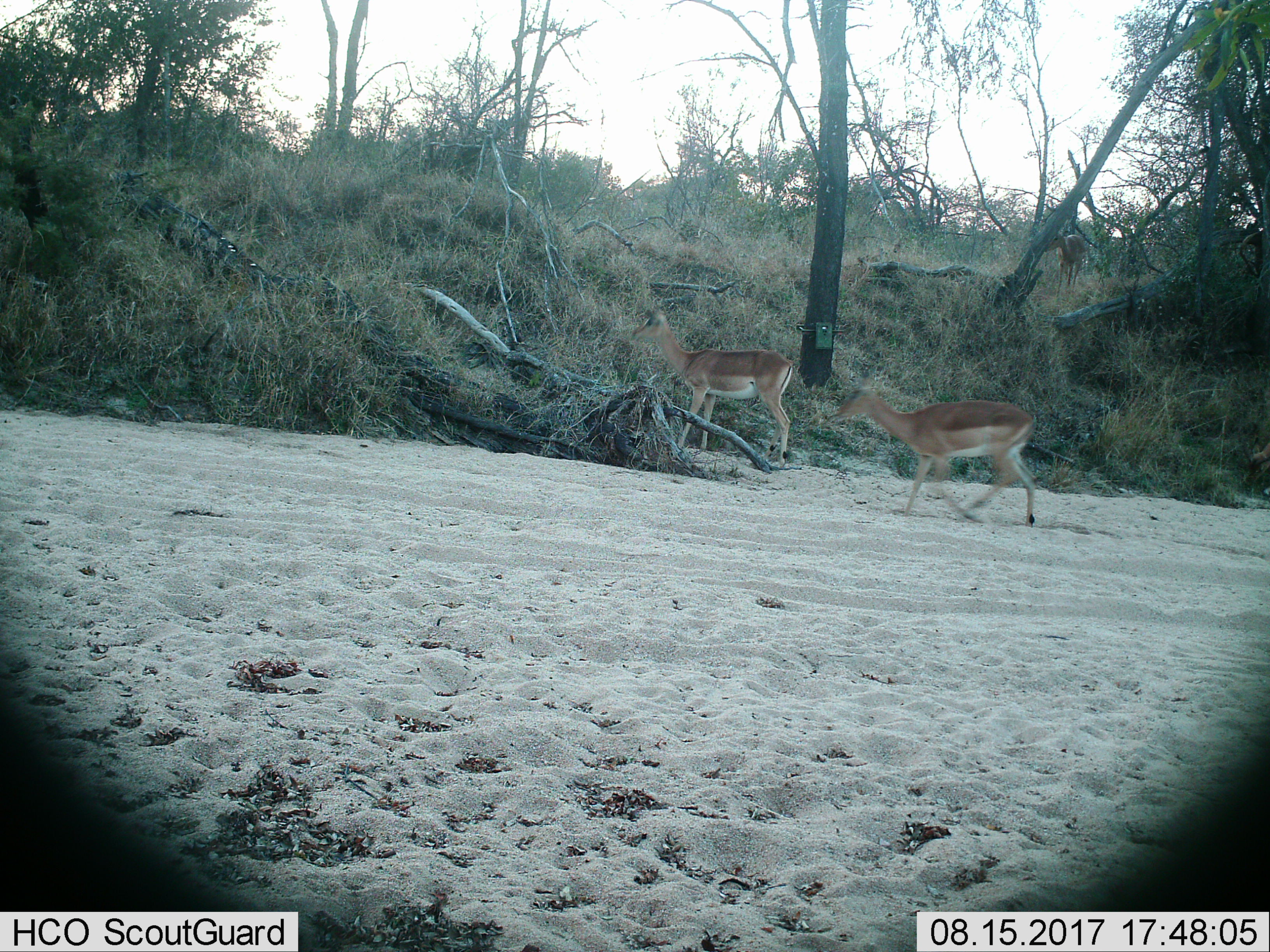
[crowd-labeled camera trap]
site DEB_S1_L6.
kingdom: Animalia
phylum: Chordata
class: Mammalia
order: Artiodactyla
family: Bovidae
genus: Aepyceros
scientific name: Aepyceros melampus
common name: impala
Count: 2.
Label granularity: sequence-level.